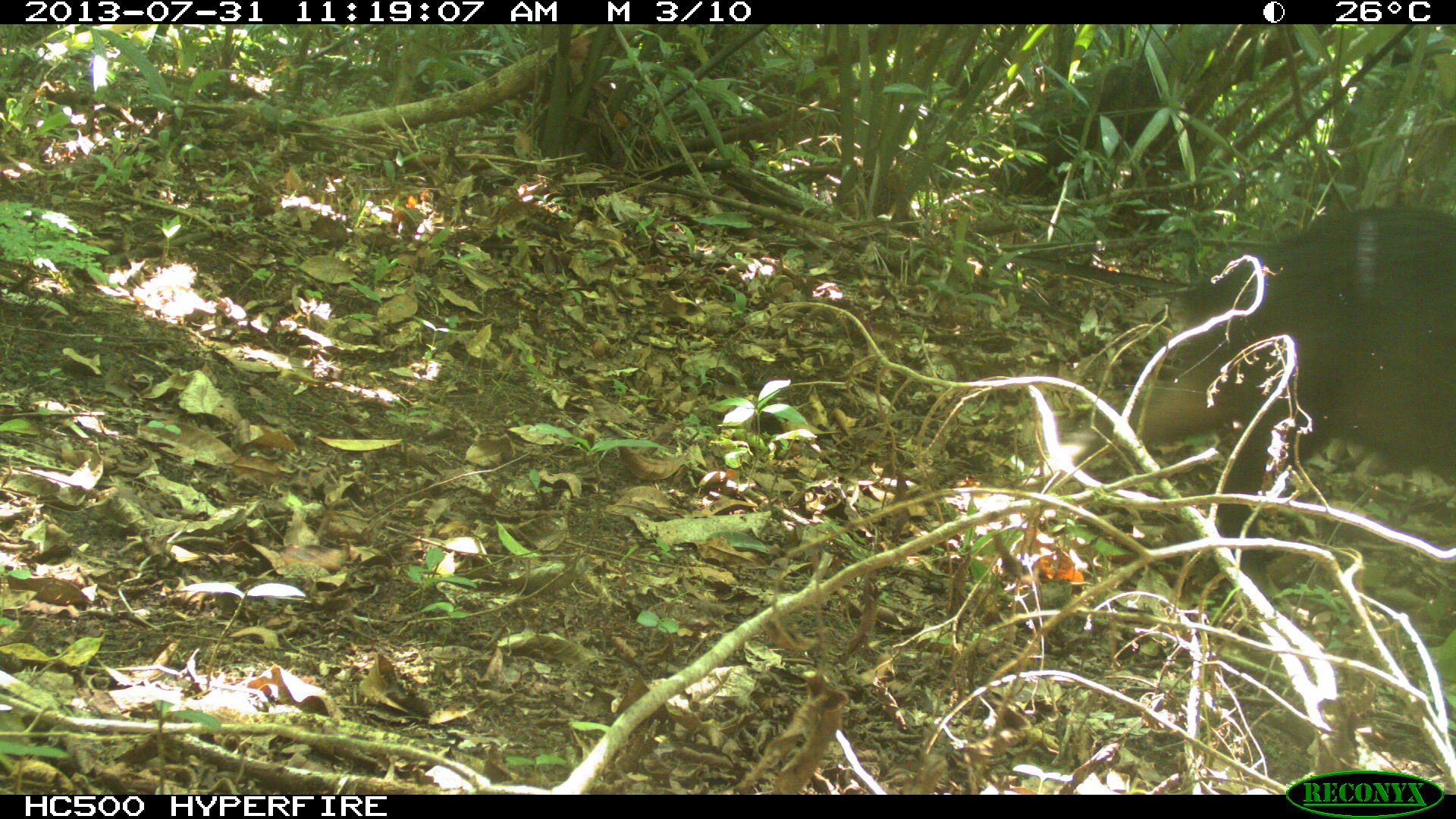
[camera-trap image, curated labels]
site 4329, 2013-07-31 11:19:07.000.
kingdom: Animalia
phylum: Chordata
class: Mammalia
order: Artiodactyla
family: Tayassuidae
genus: Tayassu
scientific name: Tayassu pecari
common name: white-lipped peccary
Tayassu pecari (white-lipped peccary), count 2.